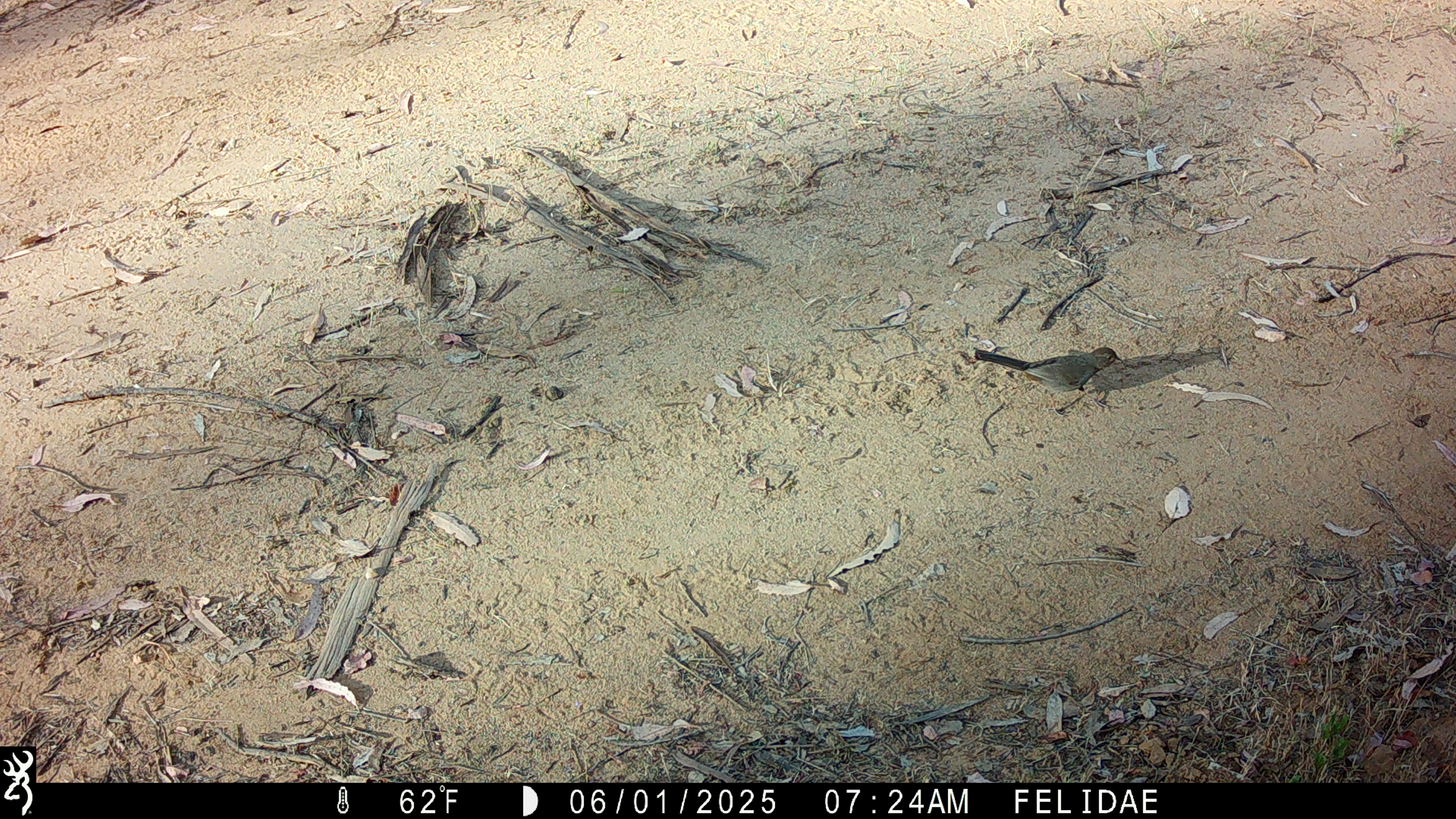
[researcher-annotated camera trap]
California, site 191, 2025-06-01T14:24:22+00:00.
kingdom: Animalia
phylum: Chordata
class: Aves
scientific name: Aves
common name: bird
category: unknown bird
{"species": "unknown bird (bird) (Aves)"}